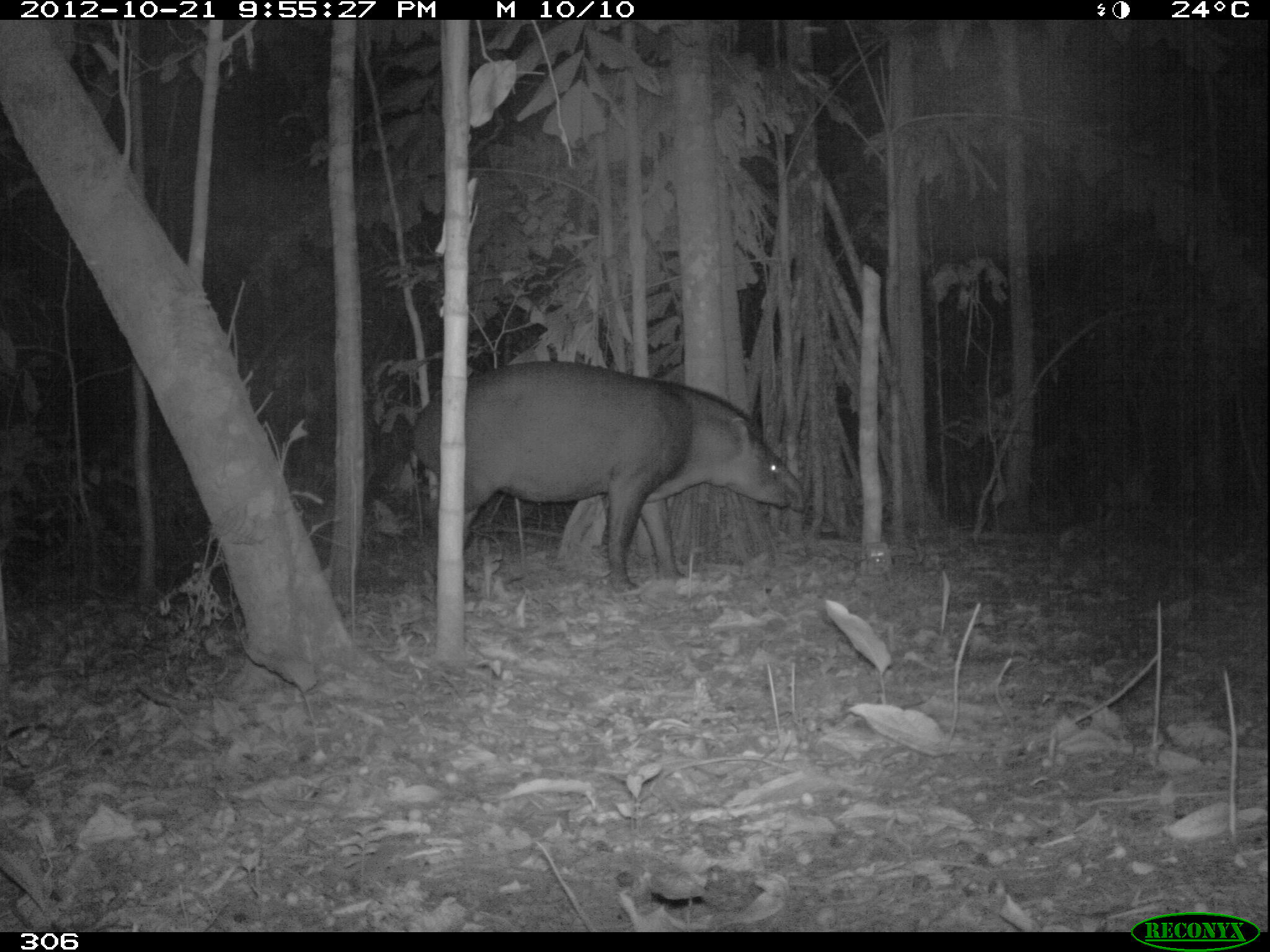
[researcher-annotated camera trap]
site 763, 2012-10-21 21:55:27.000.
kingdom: Animalia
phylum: Chordata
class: Mammalia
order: Perissodactyla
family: Tapiridae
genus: Tapirus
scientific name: Tapirus terrestris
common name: south american tapir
Tapirus terrestris (south american tapir).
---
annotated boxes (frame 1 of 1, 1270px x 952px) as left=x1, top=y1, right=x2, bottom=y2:
tapirus terrestris: left=402, top=359, right=804, bottom=593